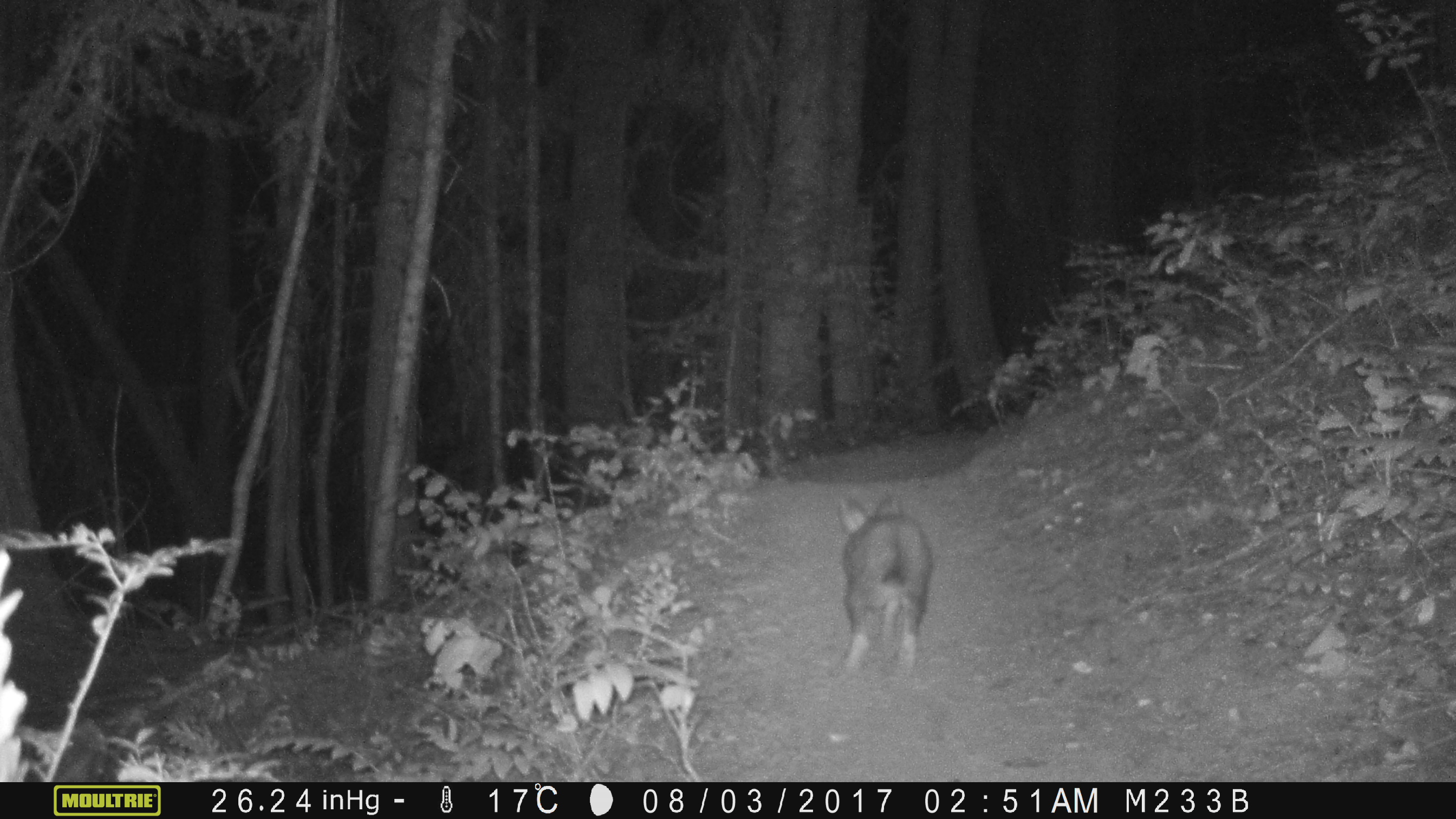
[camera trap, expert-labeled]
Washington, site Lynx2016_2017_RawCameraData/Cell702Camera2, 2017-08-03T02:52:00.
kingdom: Animalia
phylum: Chordata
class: Mammalia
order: Lagomorpha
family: Leporidae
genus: Lepus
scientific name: Lepus americanus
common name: snowshoe hare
Lepus americanus (snowshoe hare). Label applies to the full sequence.